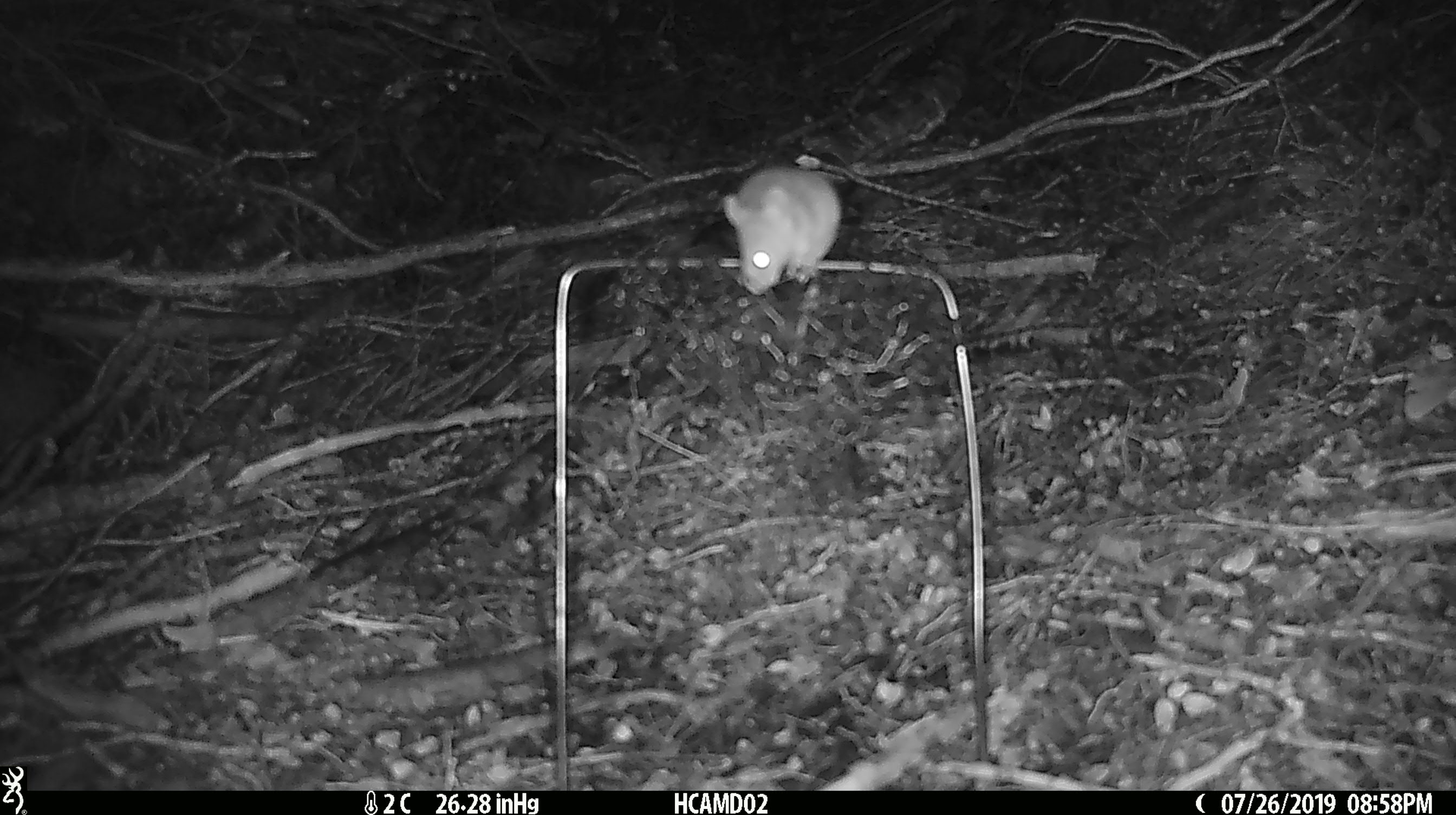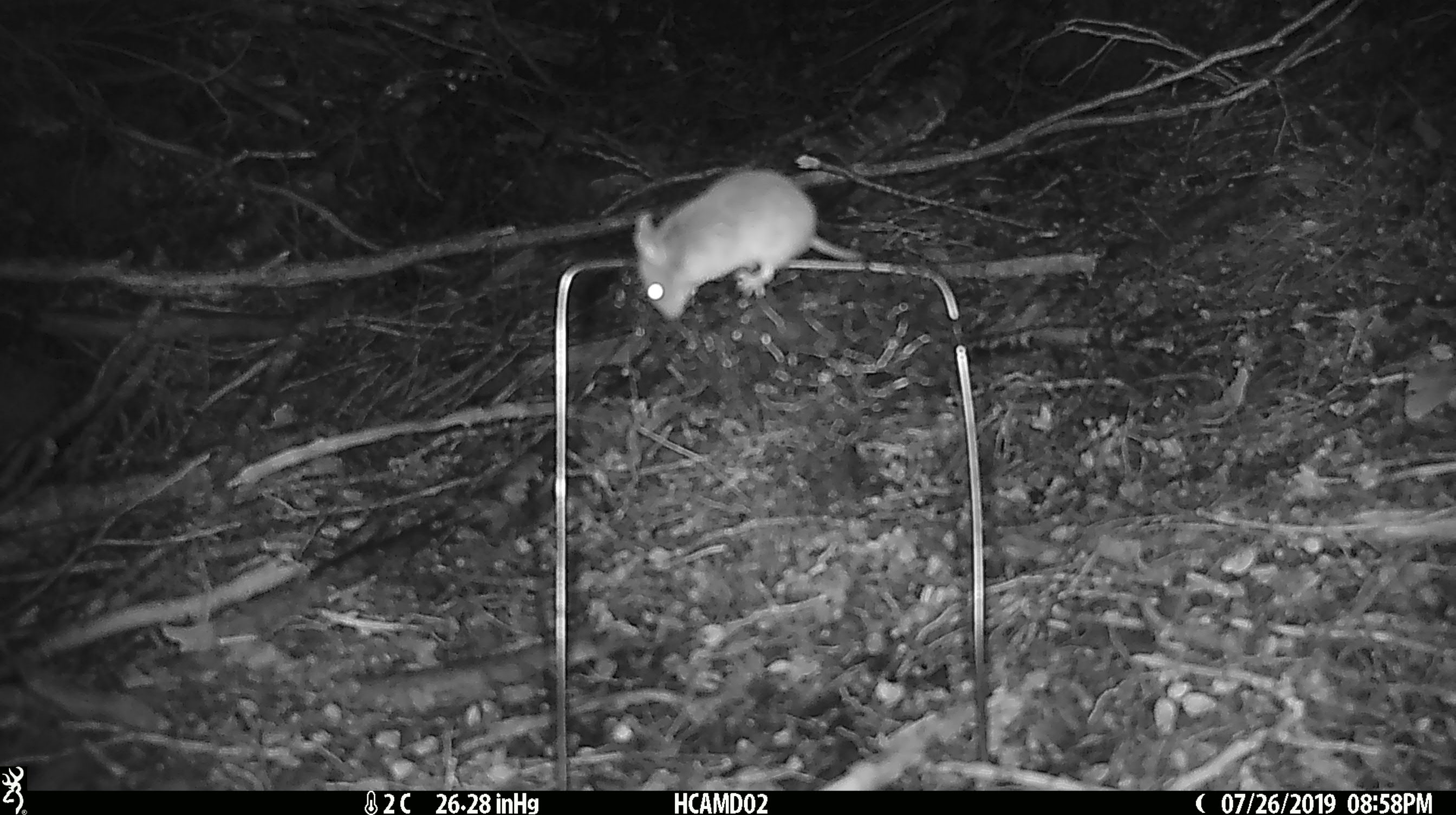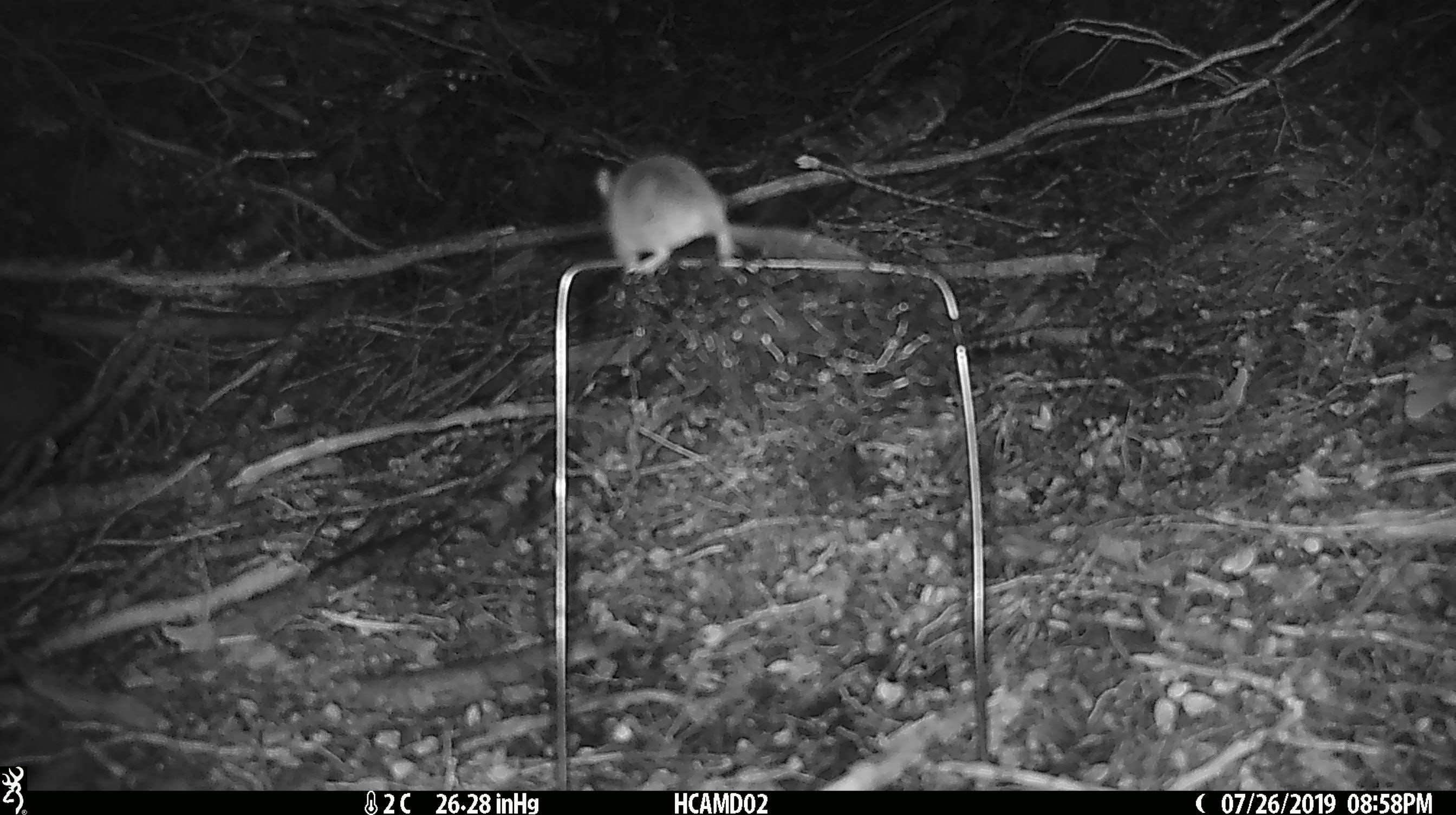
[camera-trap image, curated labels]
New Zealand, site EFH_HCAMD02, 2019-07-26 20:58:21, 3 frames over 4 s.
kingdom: Animalia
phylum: Chordata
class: Mammalia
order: Rodentia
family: Muridae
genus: Mus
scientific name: Mus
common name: mouse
Mouse (Mus).